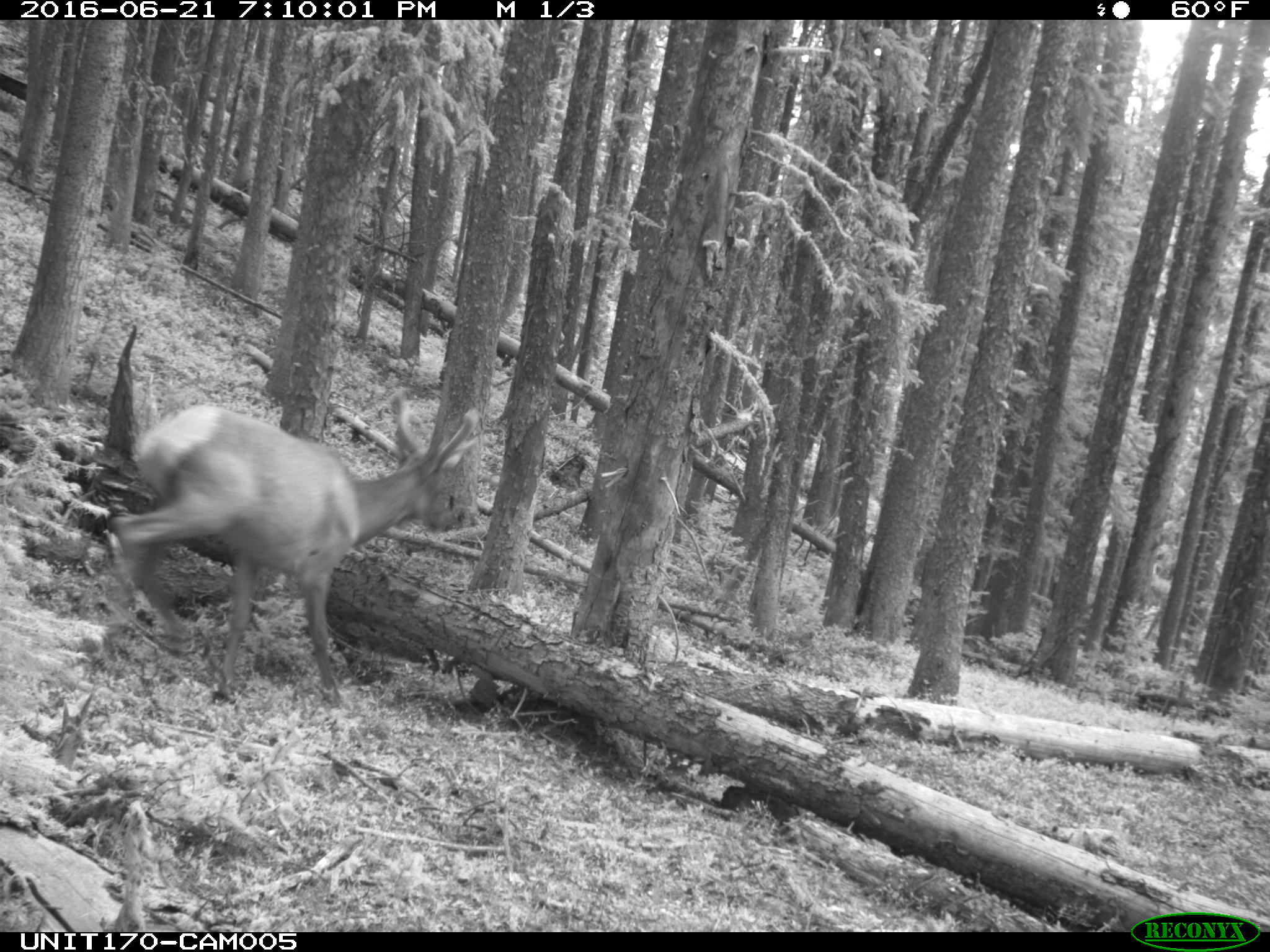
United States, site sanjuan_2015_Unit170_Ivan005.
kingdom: Animalia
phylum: Chordata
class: Mammalia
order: Artiodactyla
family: Cervidae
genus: Cervus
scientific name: Cervus elaphus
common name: red deer